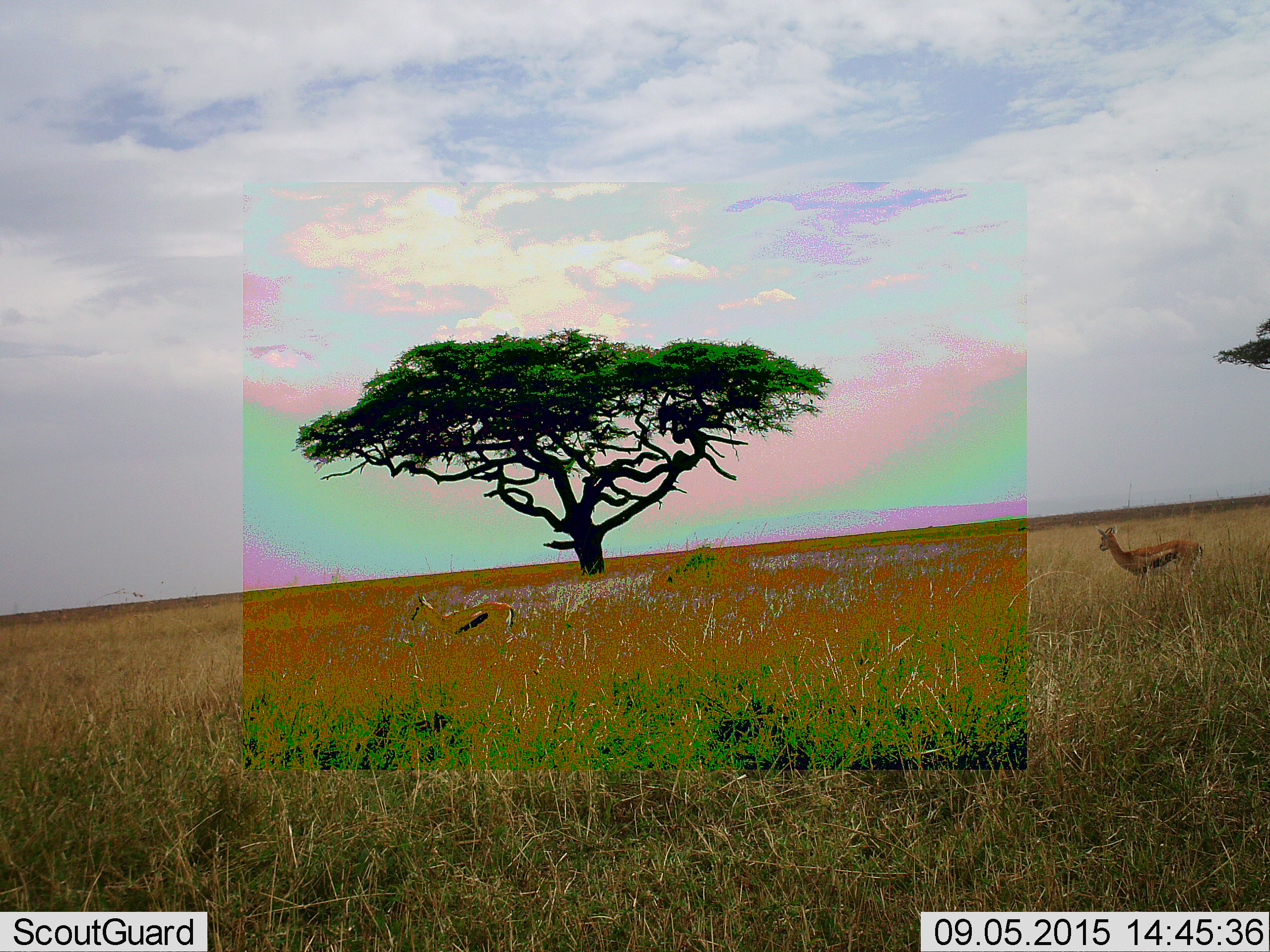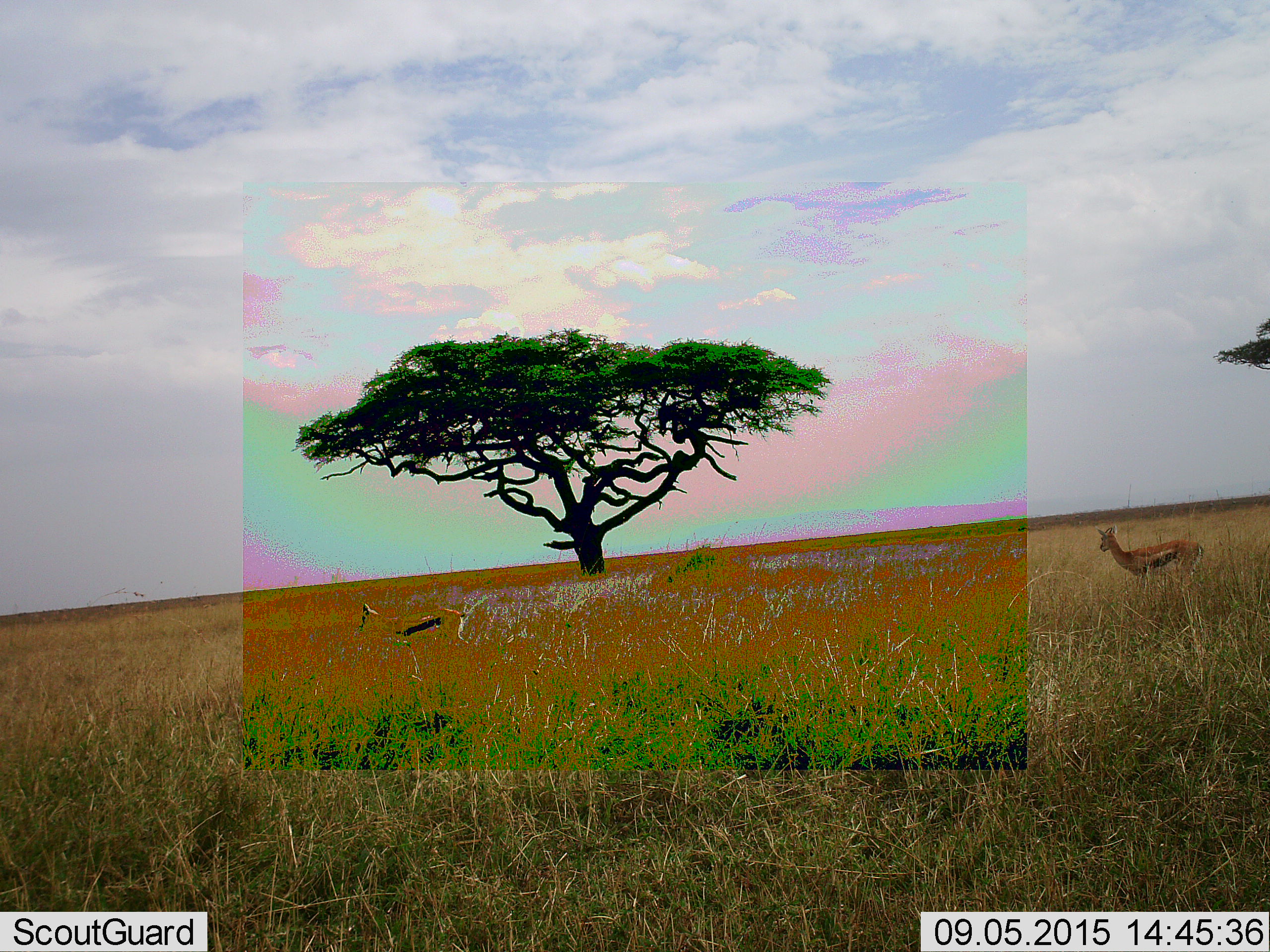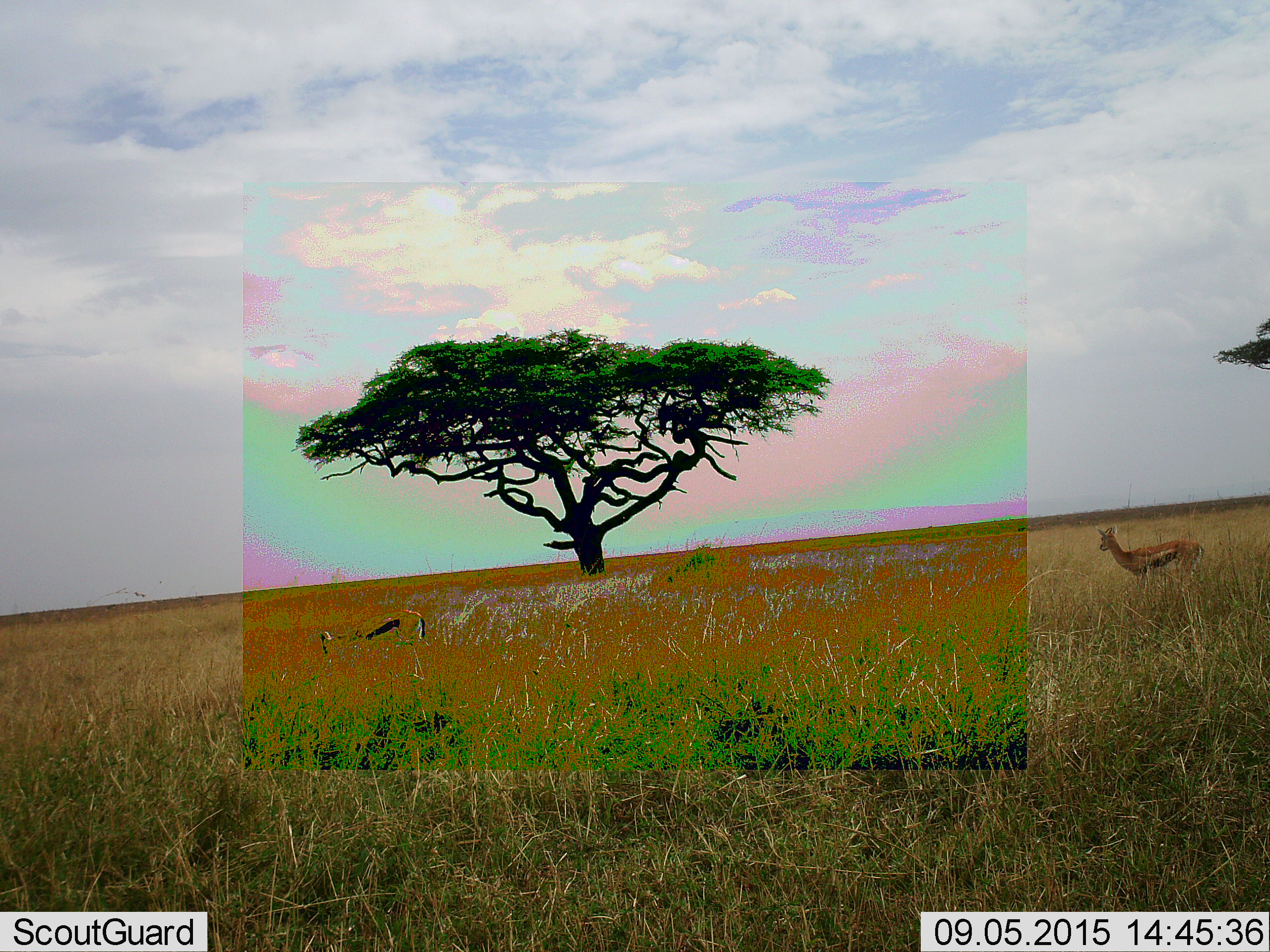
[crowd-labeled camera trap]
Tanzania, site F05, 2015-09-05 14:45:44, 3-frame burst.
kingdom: Animalia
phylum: Chordata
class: Mammalia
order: Artiodactyla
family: Bovidae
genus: Eudorcas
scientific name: Eudorcas thomsonii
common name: thomson's gazelle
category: gazellethomsons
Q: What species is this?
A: Gazellethomsons (thomson's gazelle) (Eudorcas thomsonii).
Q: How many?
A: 2.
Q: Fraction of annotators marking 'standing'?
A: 71%.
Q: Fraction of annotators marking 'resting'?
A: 0%.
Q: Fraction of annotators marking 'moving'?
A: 71%.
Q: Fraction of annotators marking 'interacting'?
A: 0%.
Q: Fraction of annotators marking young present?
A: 7%.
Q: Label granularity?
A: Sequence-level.